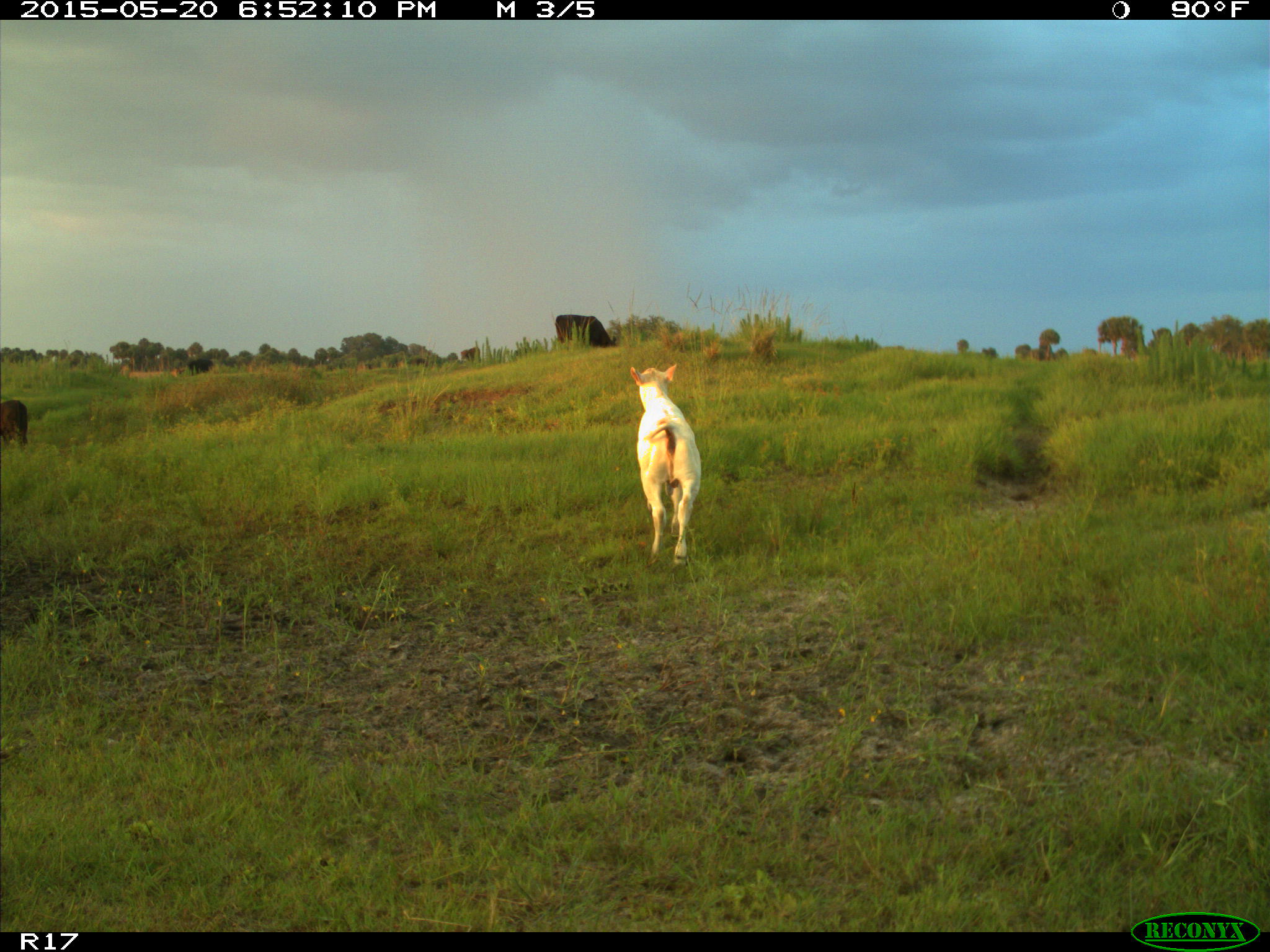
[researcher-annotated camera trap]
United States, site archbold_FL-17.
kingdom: Animalia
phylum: Chordata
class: Mammalia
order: Artiodactyla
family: Bovidae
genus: Bos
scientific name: Bos taurus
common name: domestic cow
Bos taurus (domestic cow).